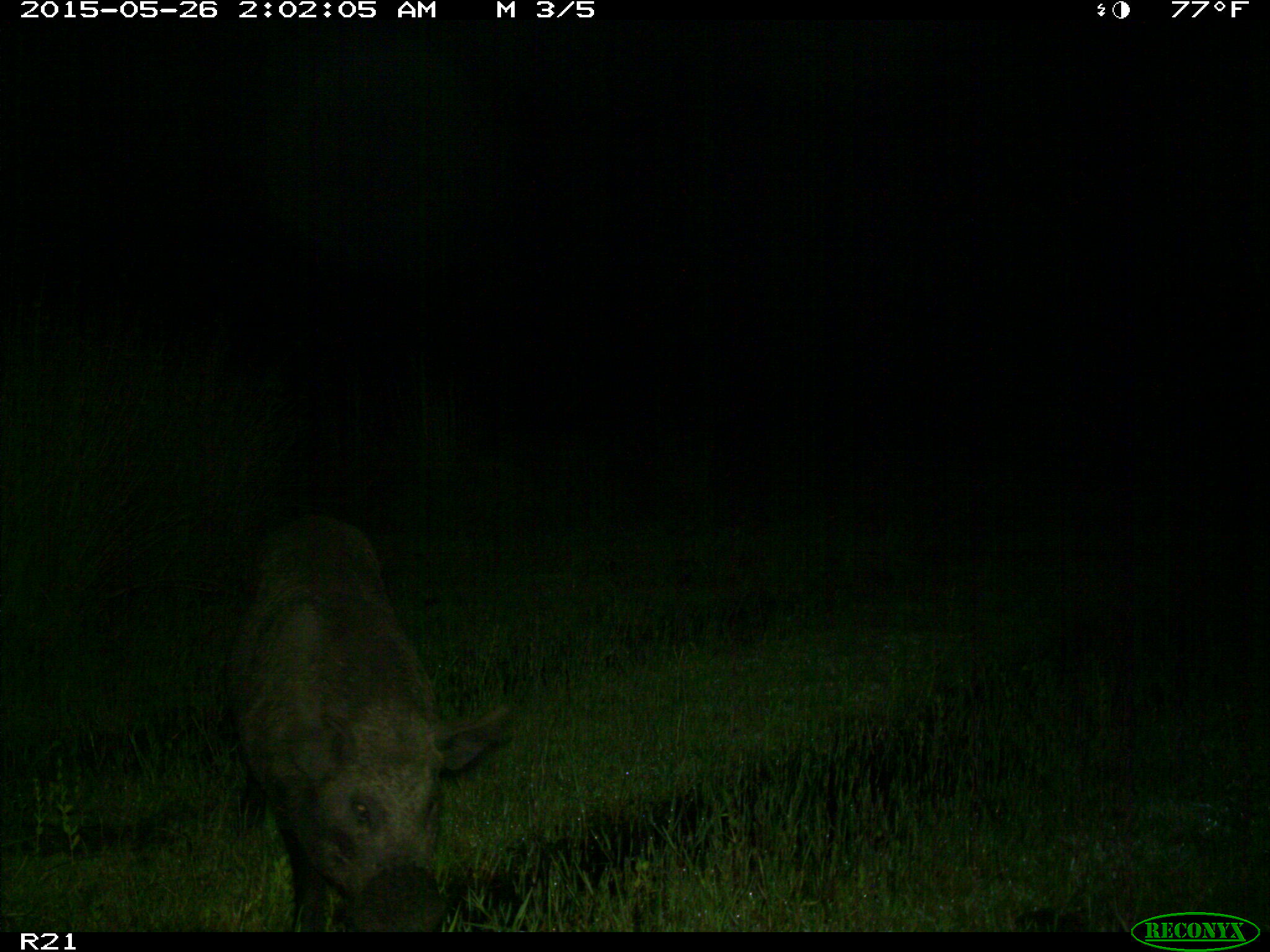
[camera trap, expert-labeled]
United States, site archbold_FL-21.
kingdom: Animalia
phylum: Chordata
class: Mammalia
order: Artiodactyla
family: Suidae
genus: Sus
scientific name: Sus scrofa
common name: wild boar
Sus scrofa (wild boar).